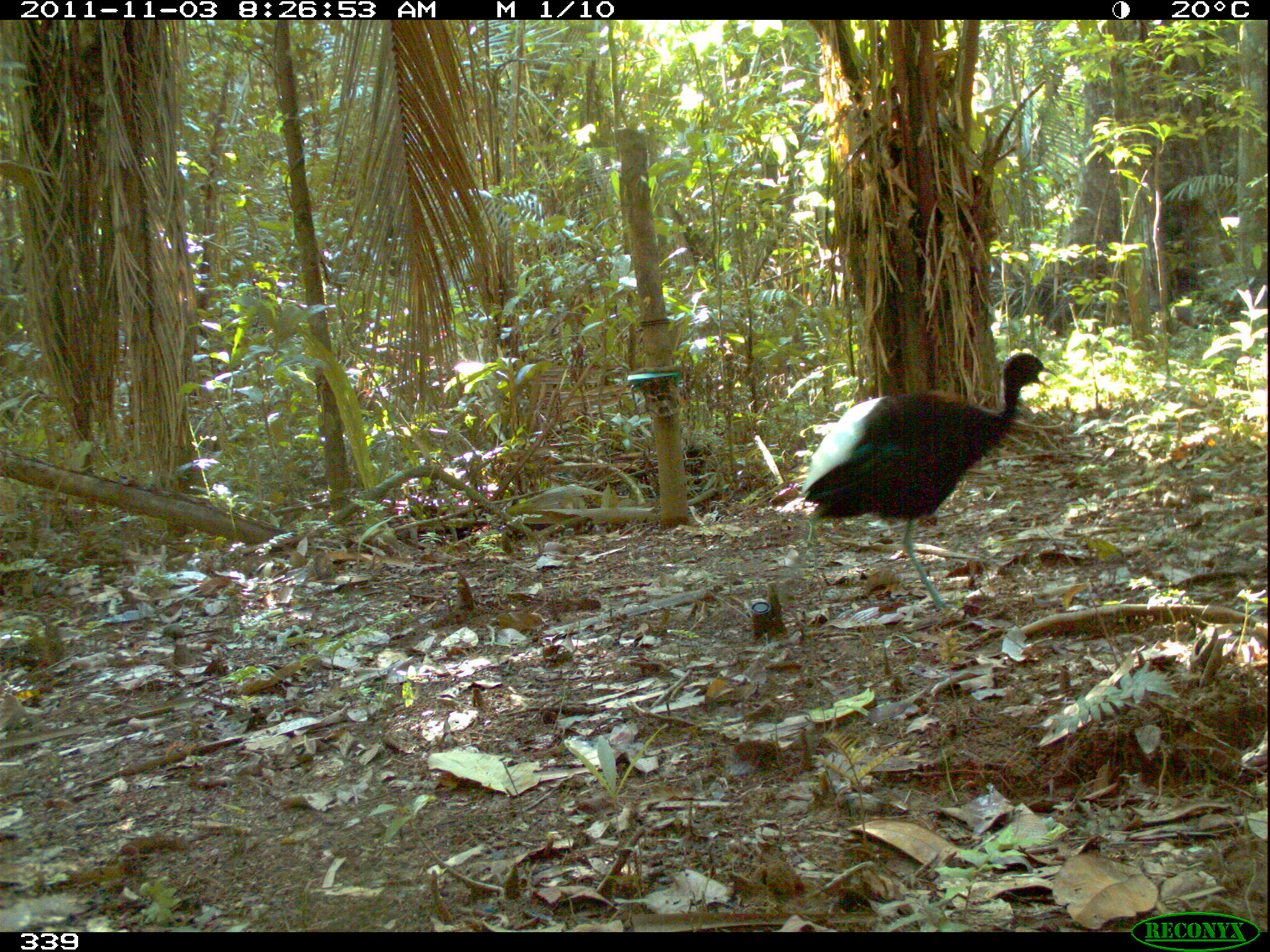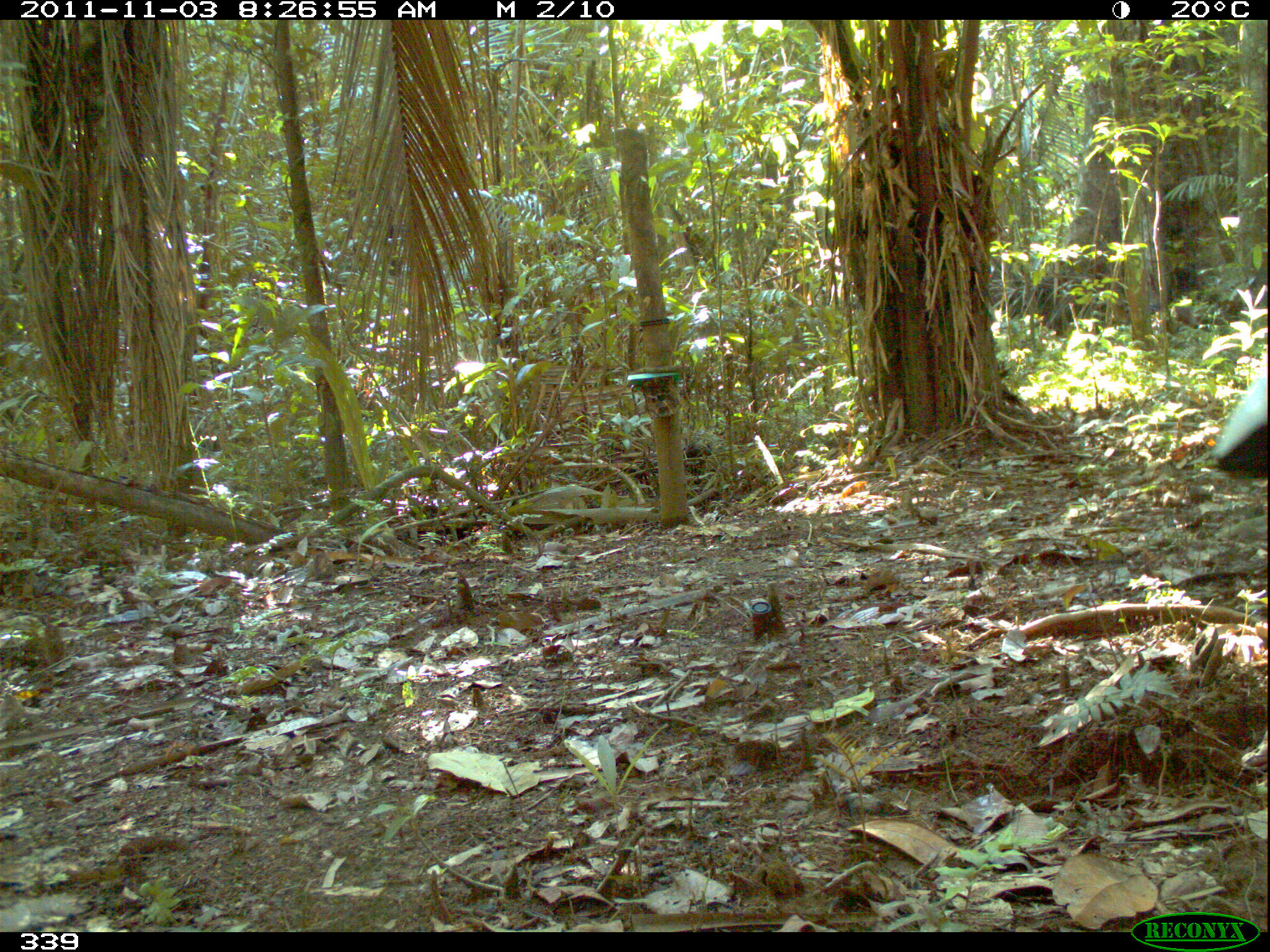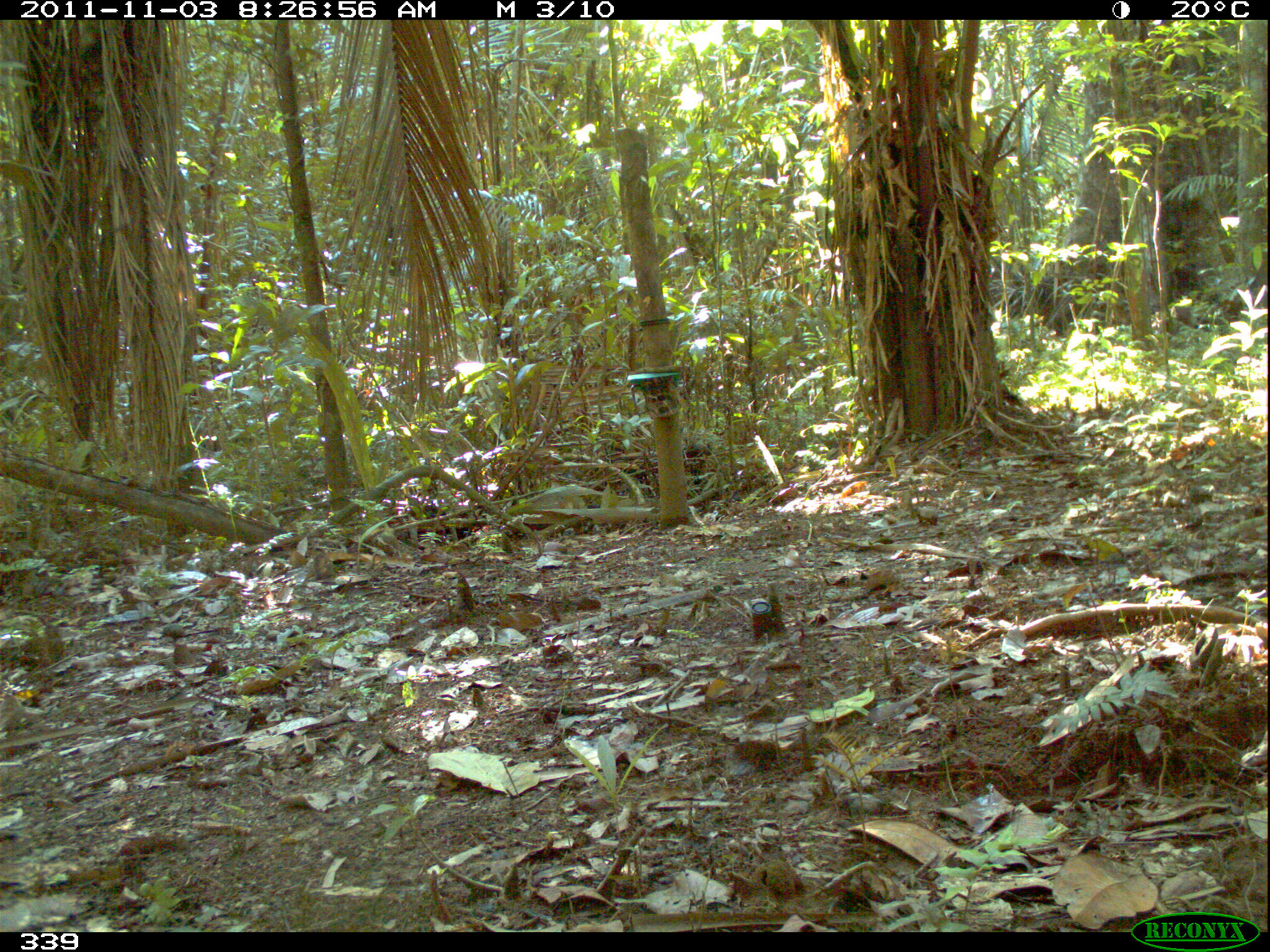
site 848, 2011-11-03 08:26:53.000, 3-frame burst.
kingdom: Animalia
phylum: Chordata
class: Aves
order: Gruiformes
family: Psophiidae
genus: Psophia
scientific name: Psophia leucoptera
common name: pale-winged trumpeter